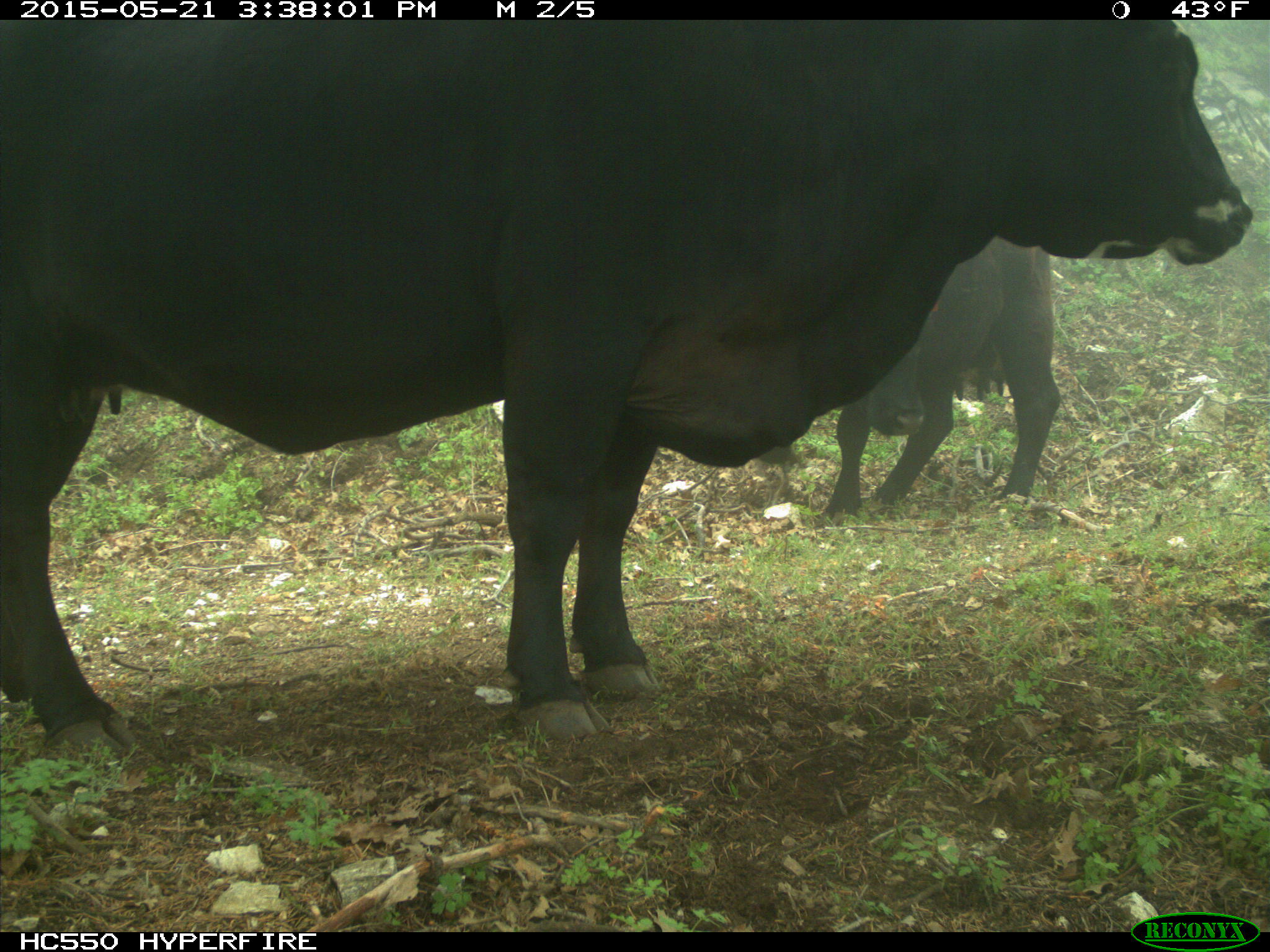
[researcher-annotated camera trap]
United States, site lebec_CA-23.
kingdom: Animalia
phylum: Chordata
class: Mammalia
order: Artiodactyla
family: Bovidae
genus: Bos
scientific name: Bos taurus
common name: domestic cow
Bos taurus (domestic cow).